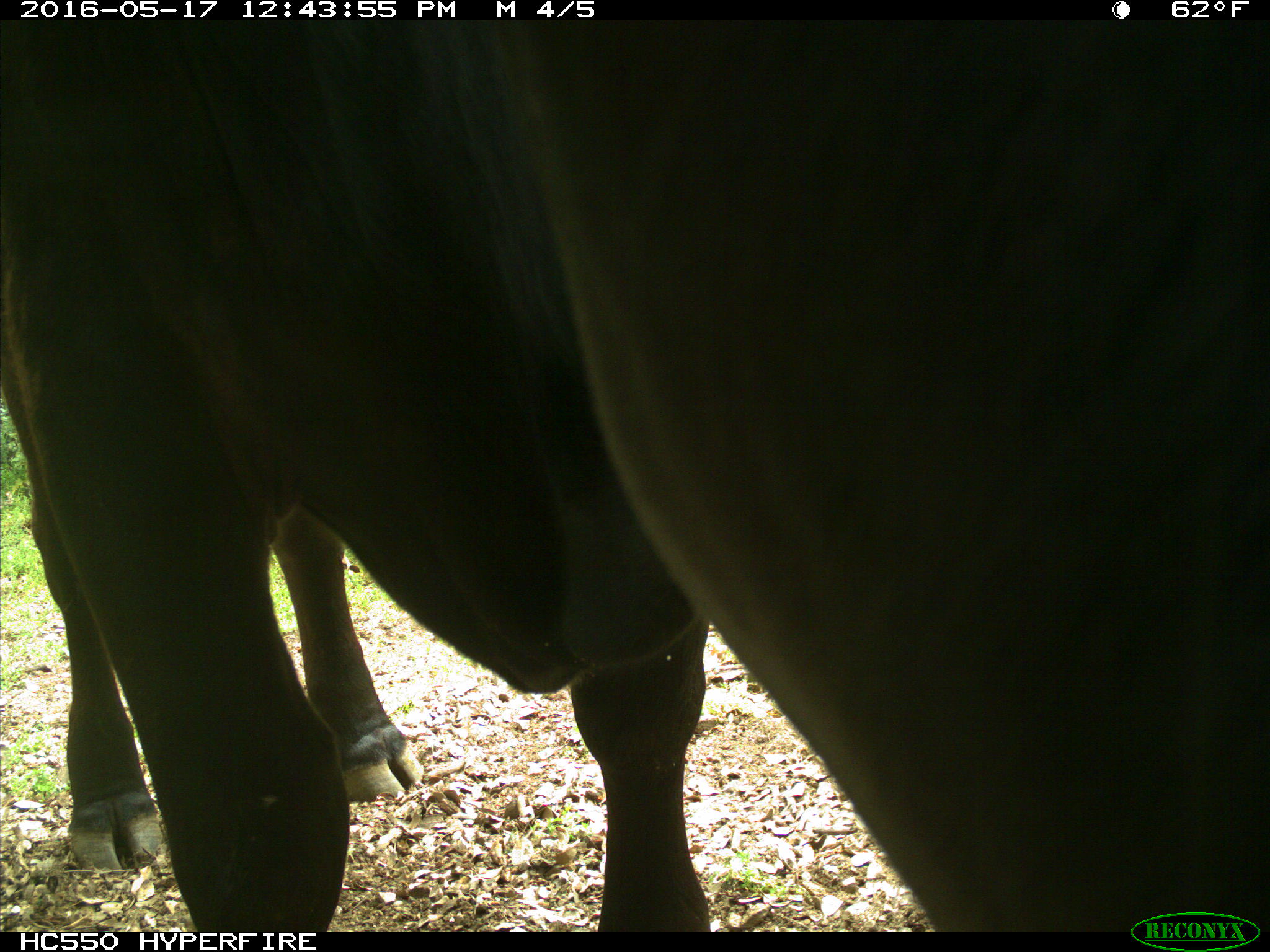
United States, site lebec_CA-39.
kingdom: Animalia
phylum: Chordata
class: Mammalia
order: Artiodactyla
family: Bovidae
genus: Bos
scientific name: Bos taurus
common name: domestic cow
Bos taurus (domestic cow).